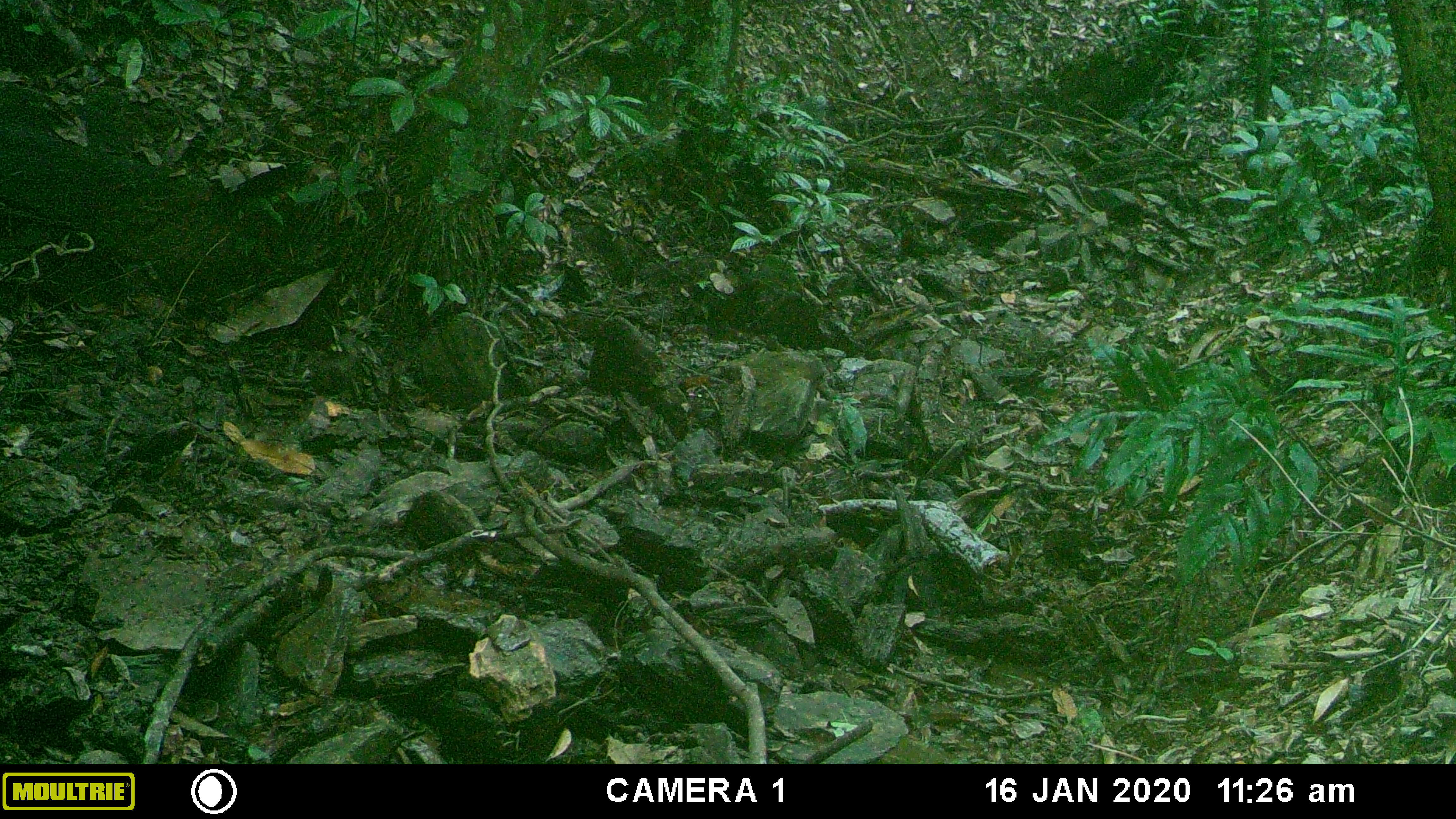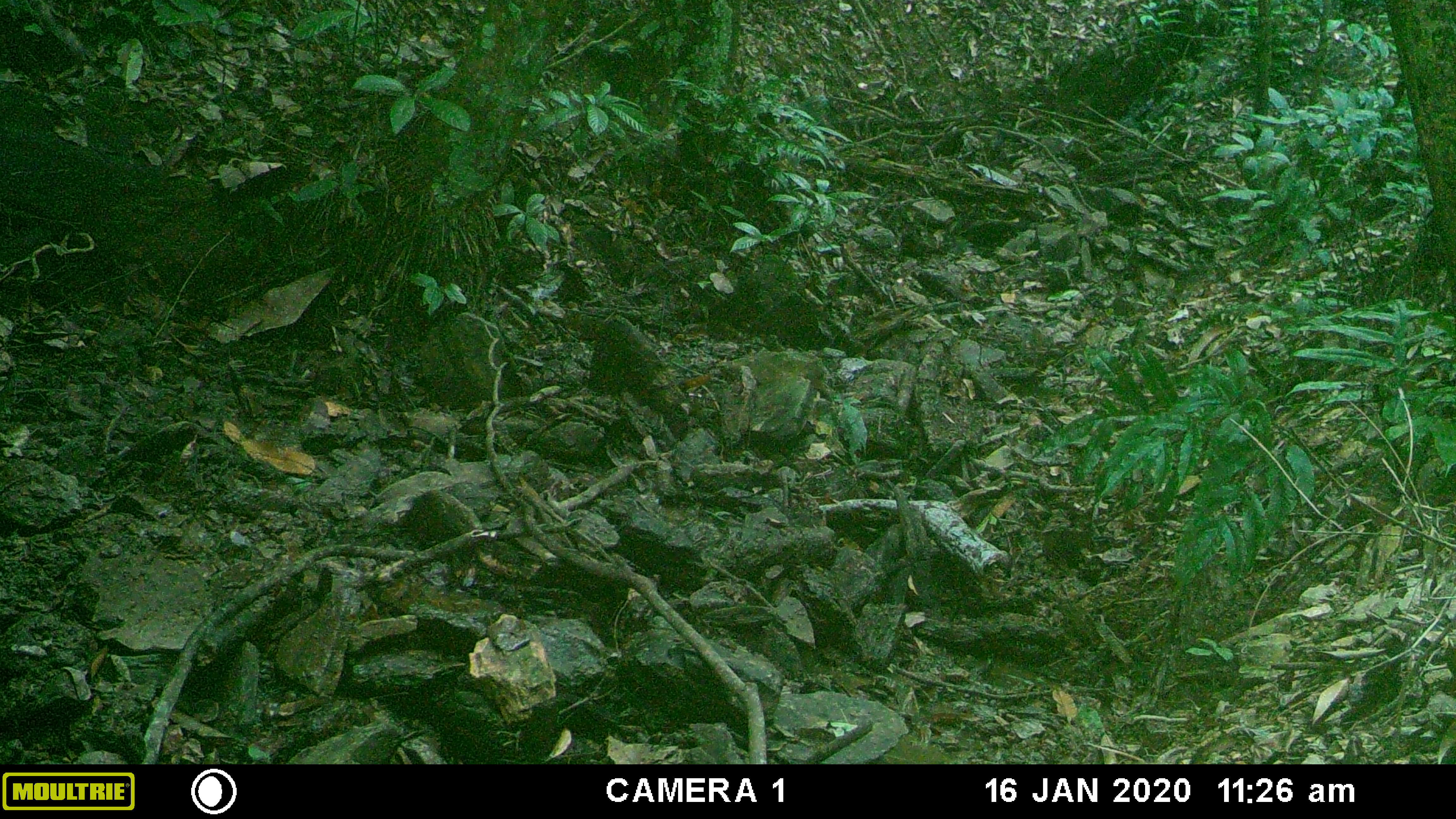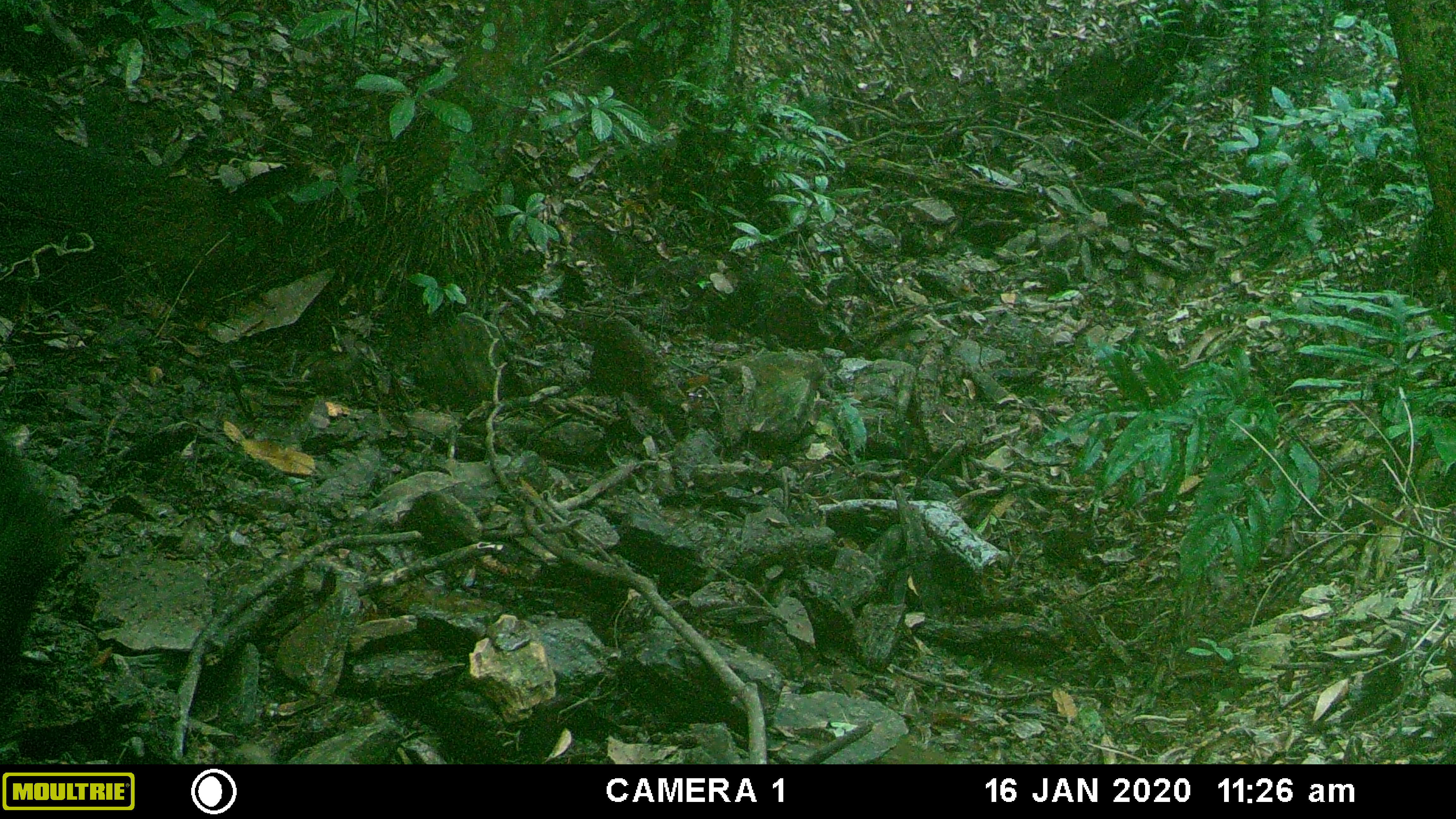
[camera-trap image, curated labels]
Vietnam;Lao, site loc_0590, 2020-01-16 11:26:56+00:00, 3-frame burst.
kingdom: Animalia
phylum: Chordata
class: Mammalia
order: Artiodactyla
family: Suidae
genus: Sus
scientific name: Sus scrofa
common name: eurasian wild pig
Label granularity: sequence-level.